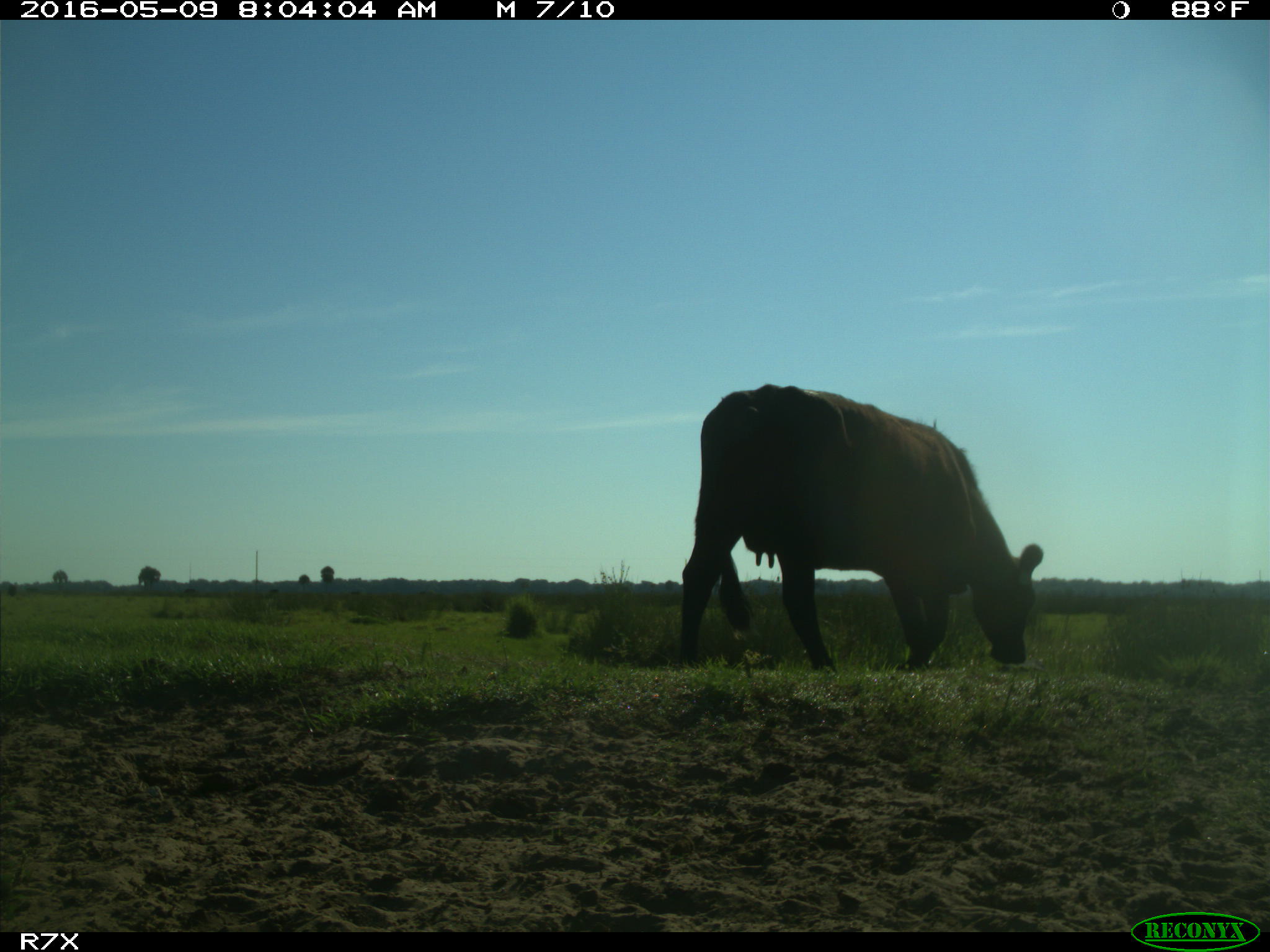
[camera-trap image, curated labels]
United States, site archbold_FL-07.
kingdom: Animalia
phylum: Chordata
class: Mammalia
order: Artiodactyla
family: Bovidae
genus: Bos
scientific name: Bos taurus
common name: domestic cow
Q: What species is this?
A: Bos taurus (domestic cow).